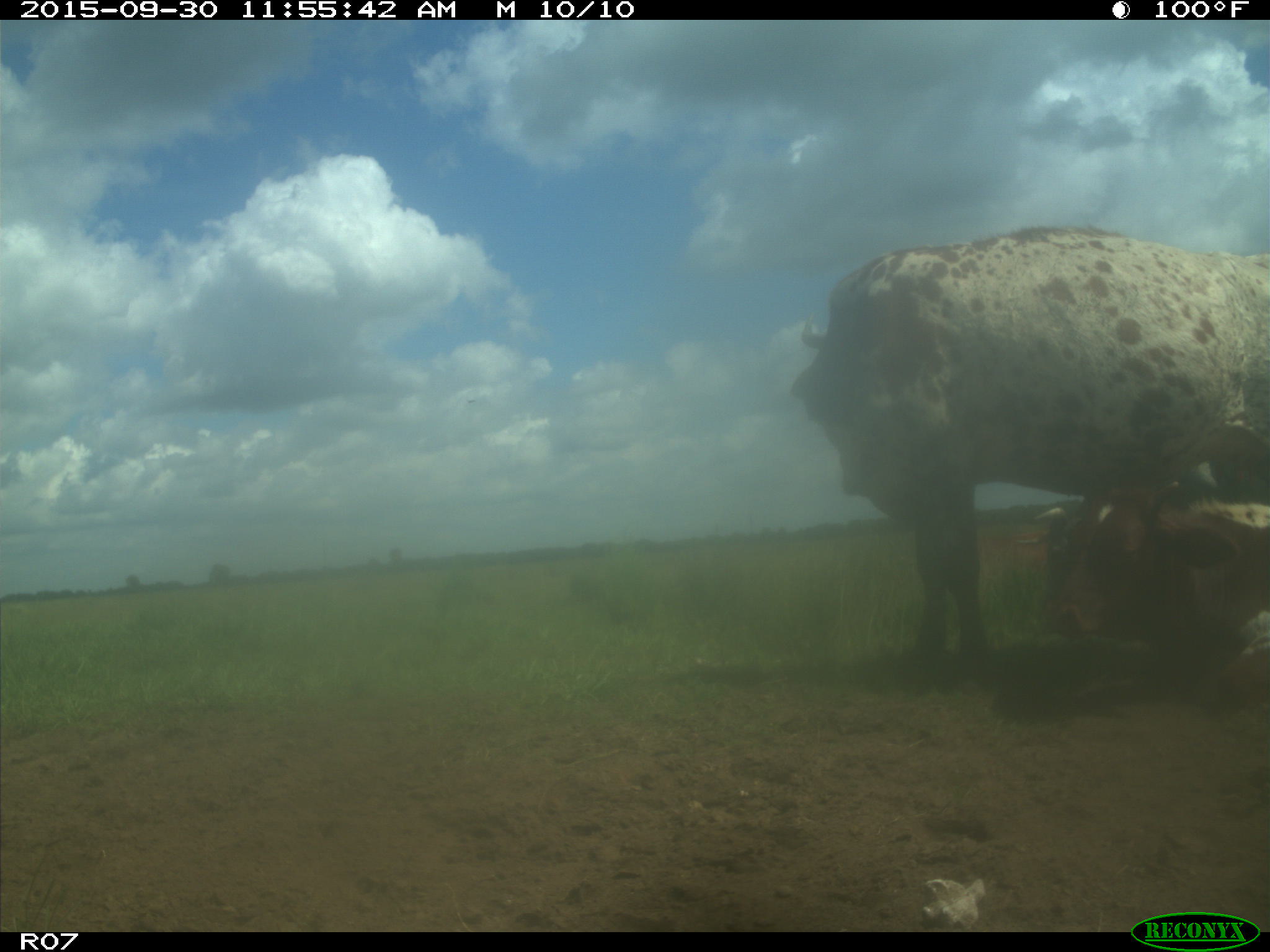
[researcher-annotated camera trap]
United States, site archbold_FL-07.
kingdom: Animalia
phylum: Chordata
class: Mammalia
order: Artiodactyla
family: Bovidae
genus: Bos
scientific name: Bos taurus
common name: domestic cow